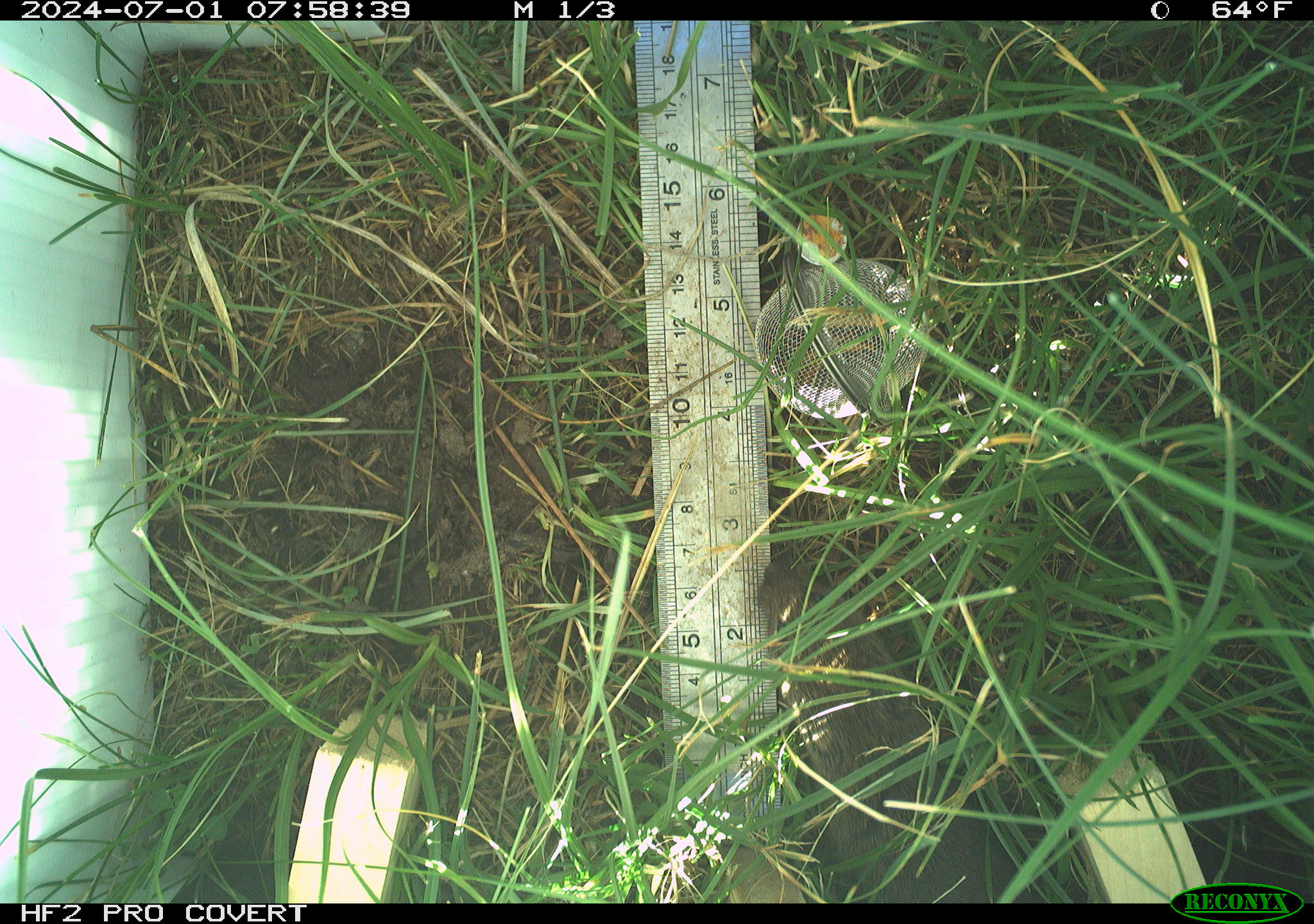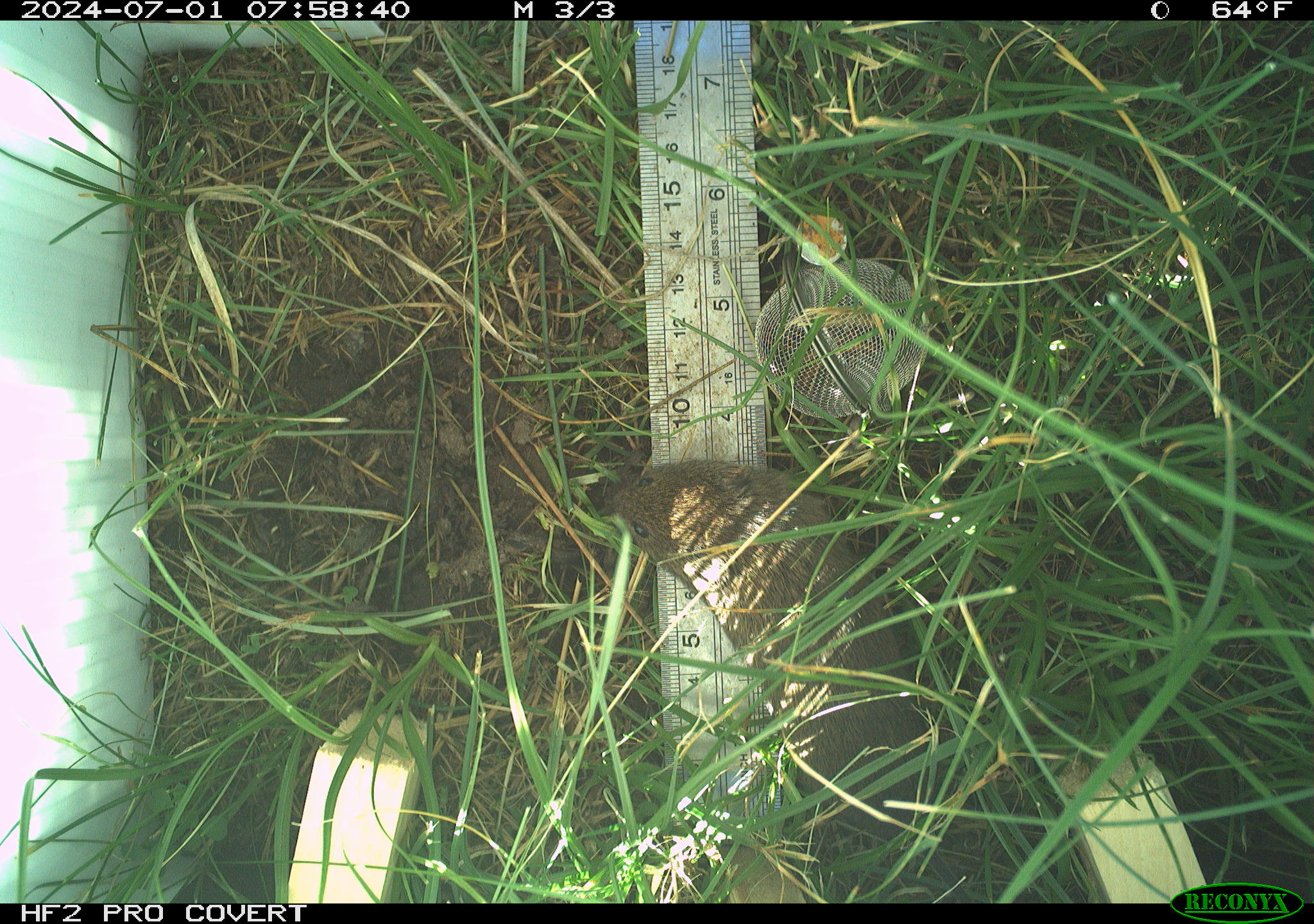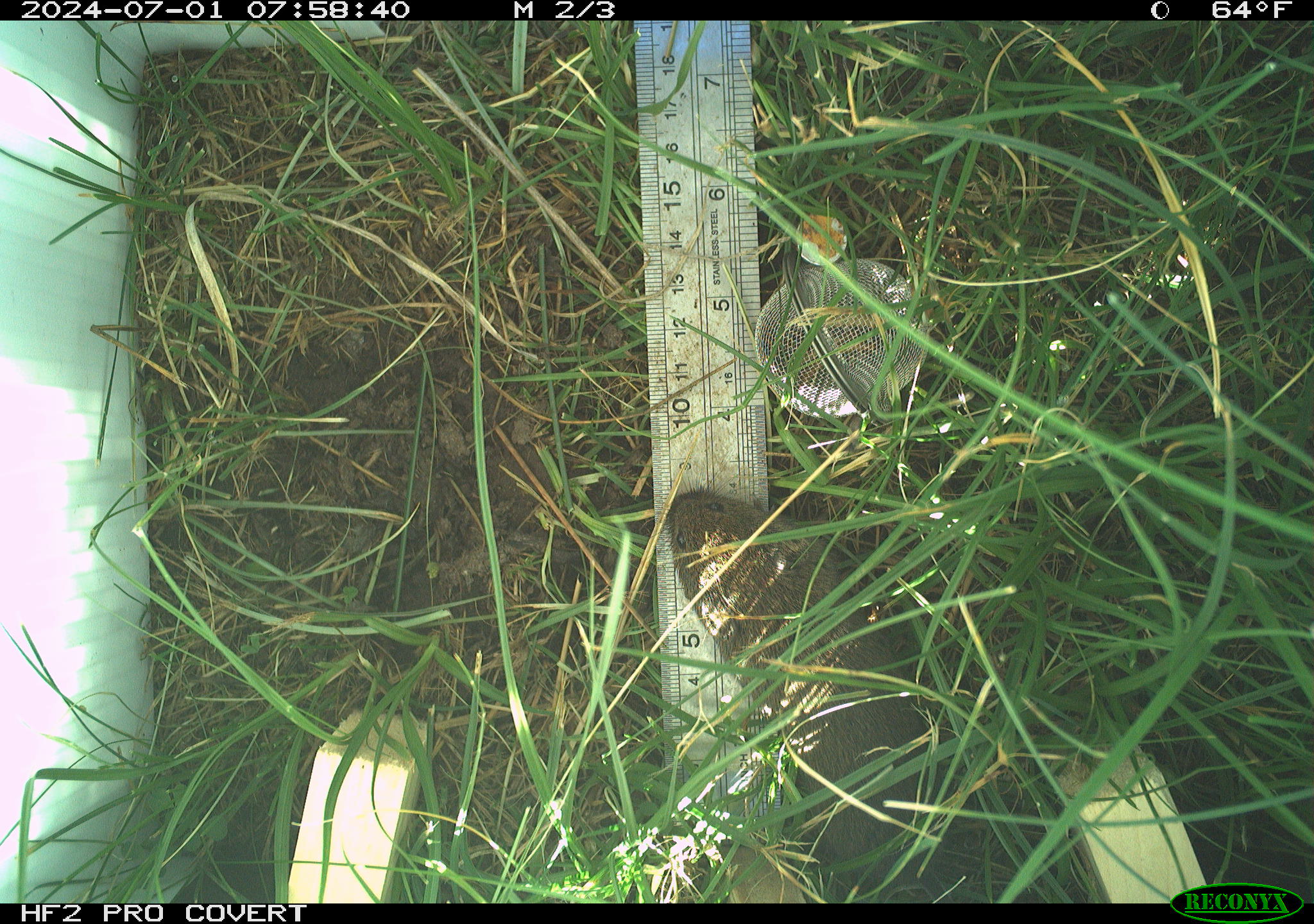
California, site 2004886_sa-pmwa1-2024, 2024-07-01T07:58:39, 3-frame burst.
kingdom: Animalia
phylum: Chordata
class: Mammalia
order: Rodentia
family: Cricetidae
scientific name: Arvicolinae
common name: voles, lemmings, and muskrats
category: arvicolinae subfamily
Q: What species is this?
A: Arvicolinae subfamily (voles, lemmings, and muskrats) (Arvicolinae).